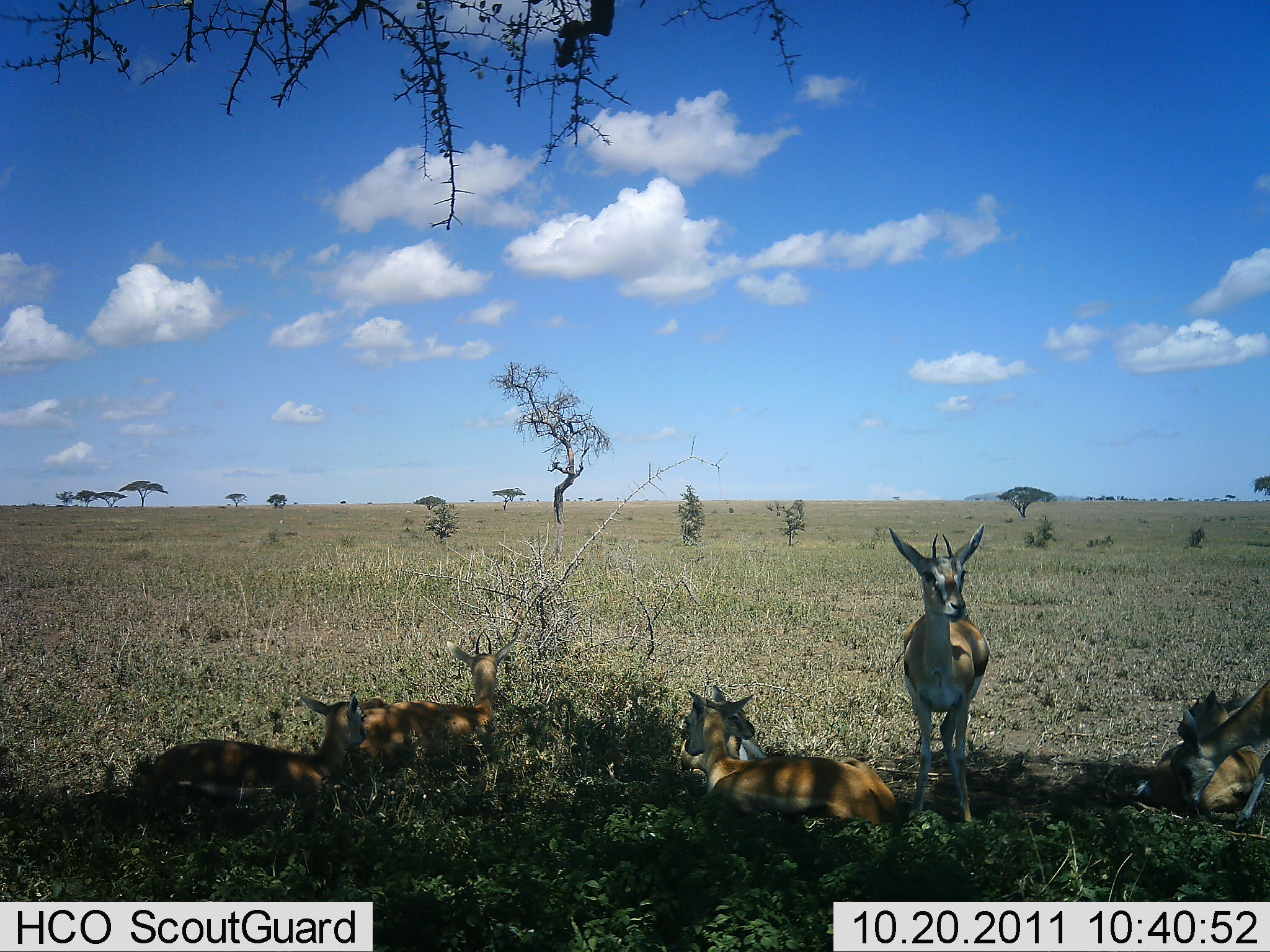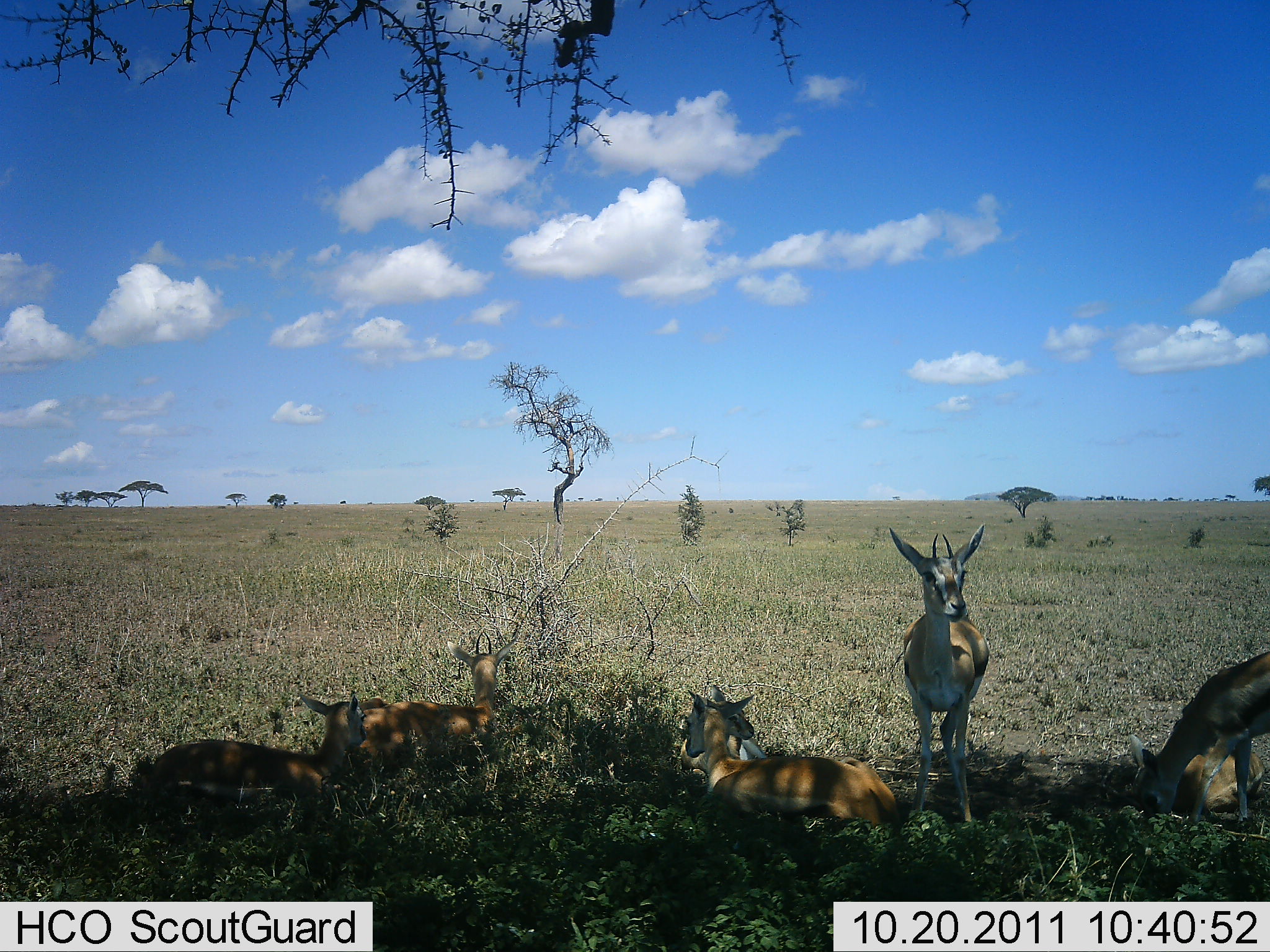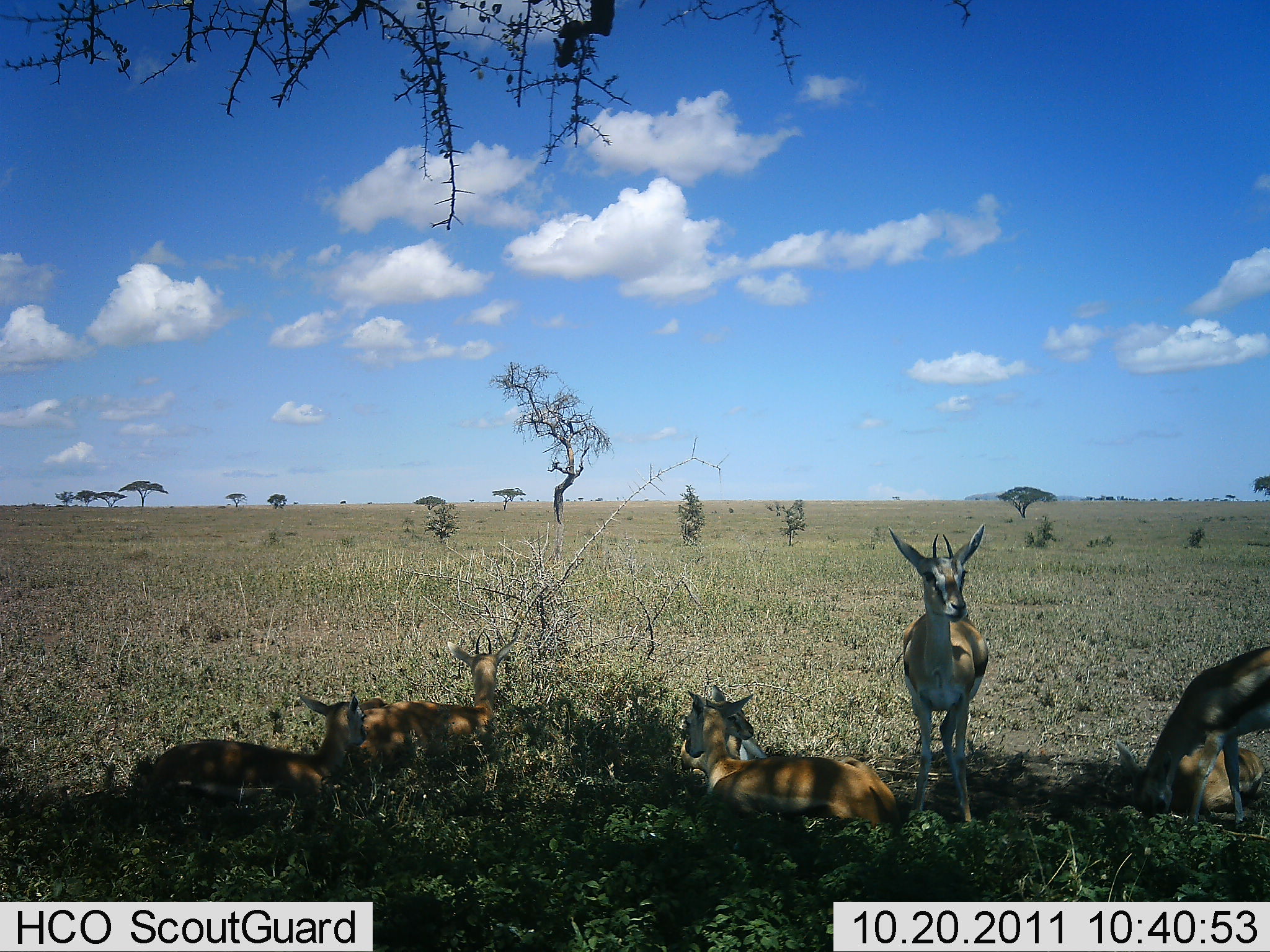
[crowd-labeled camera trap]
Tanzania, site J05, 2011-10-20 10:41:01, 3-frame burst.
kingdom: Animalia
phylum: Chordata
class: Mammalia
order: Artiodactyla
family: Bovidae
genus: Eudorcas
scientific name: Eudorcas thomsonii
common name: thomson's gazelle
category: gazellethomsons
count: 7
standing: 67%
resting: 92%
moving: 0%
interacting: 8%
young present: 25%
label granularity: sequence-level